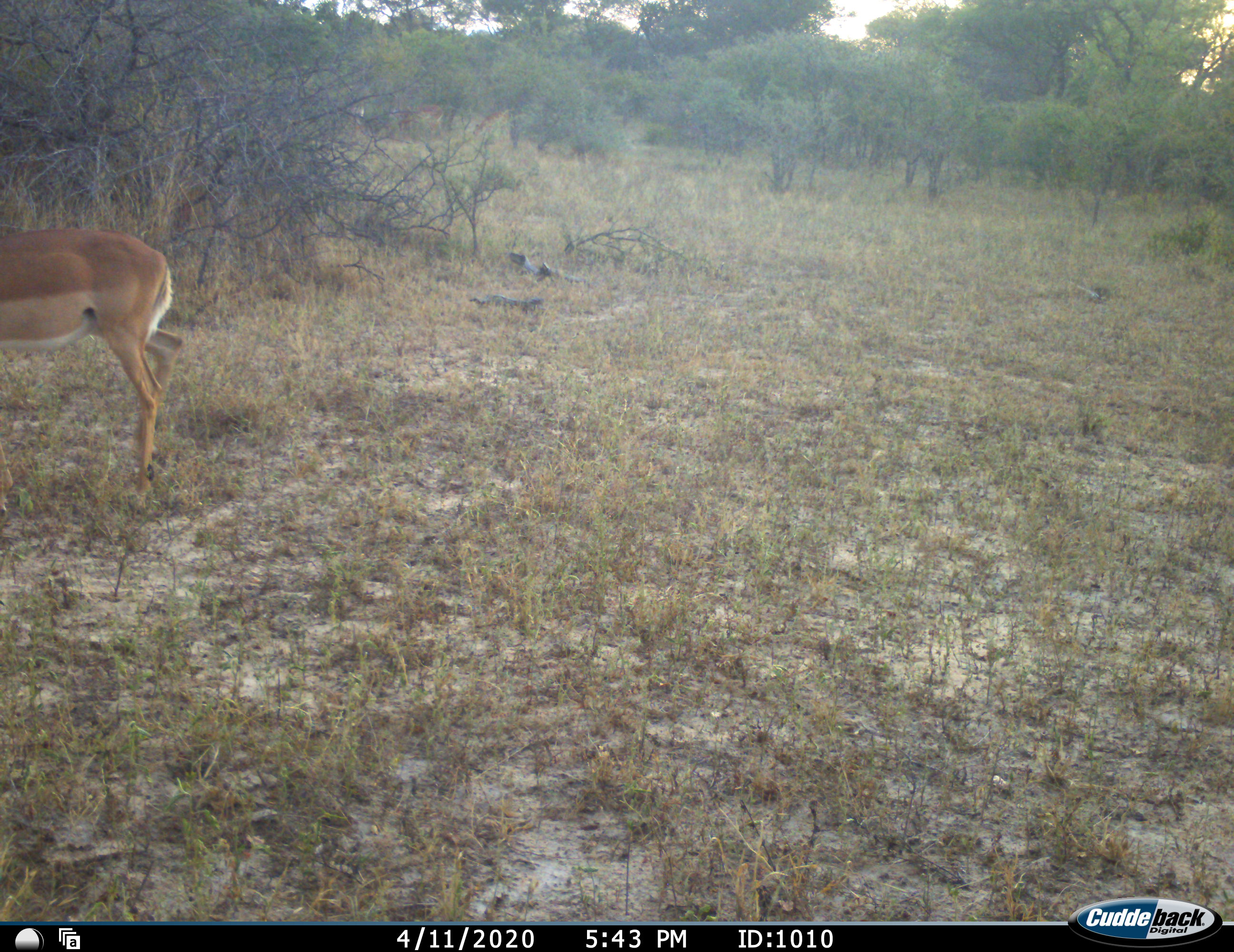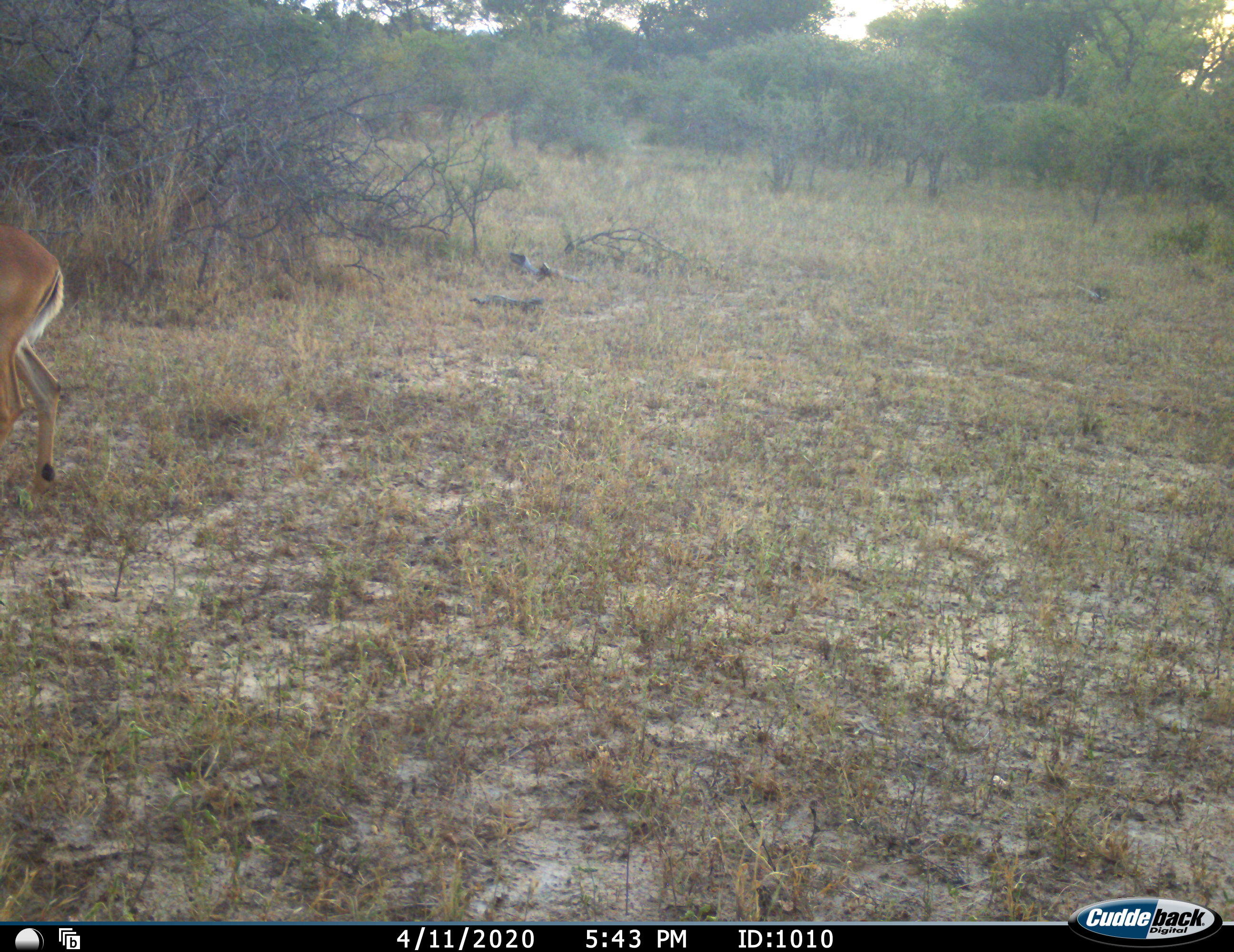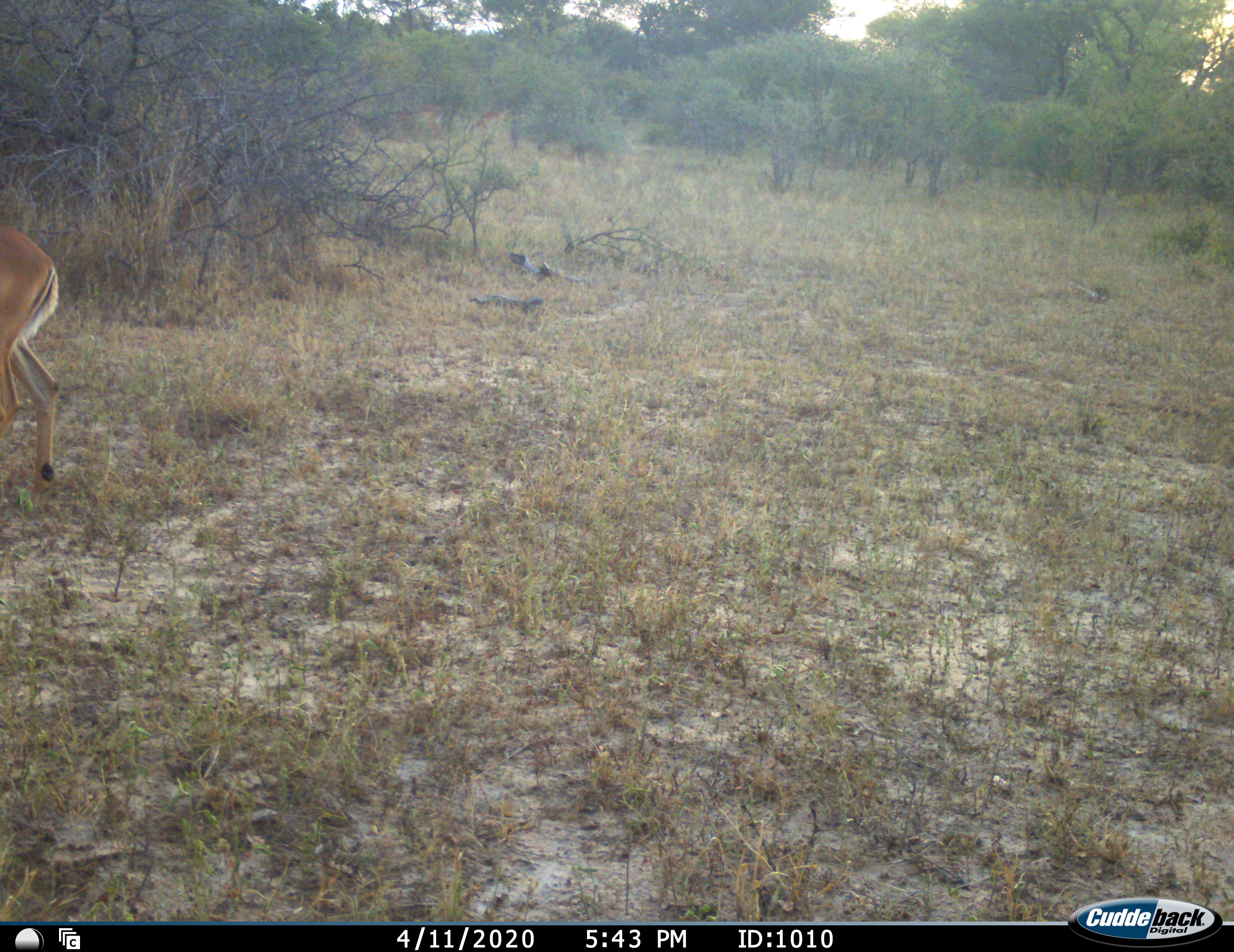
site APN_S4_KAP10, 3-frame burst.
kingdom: Animalia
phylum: Chordata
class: Mammalia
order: Artiodactyla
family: Bovidae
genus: Aepyceros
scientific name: Aepyceros melampus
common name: impala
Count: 3.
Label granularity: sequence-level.